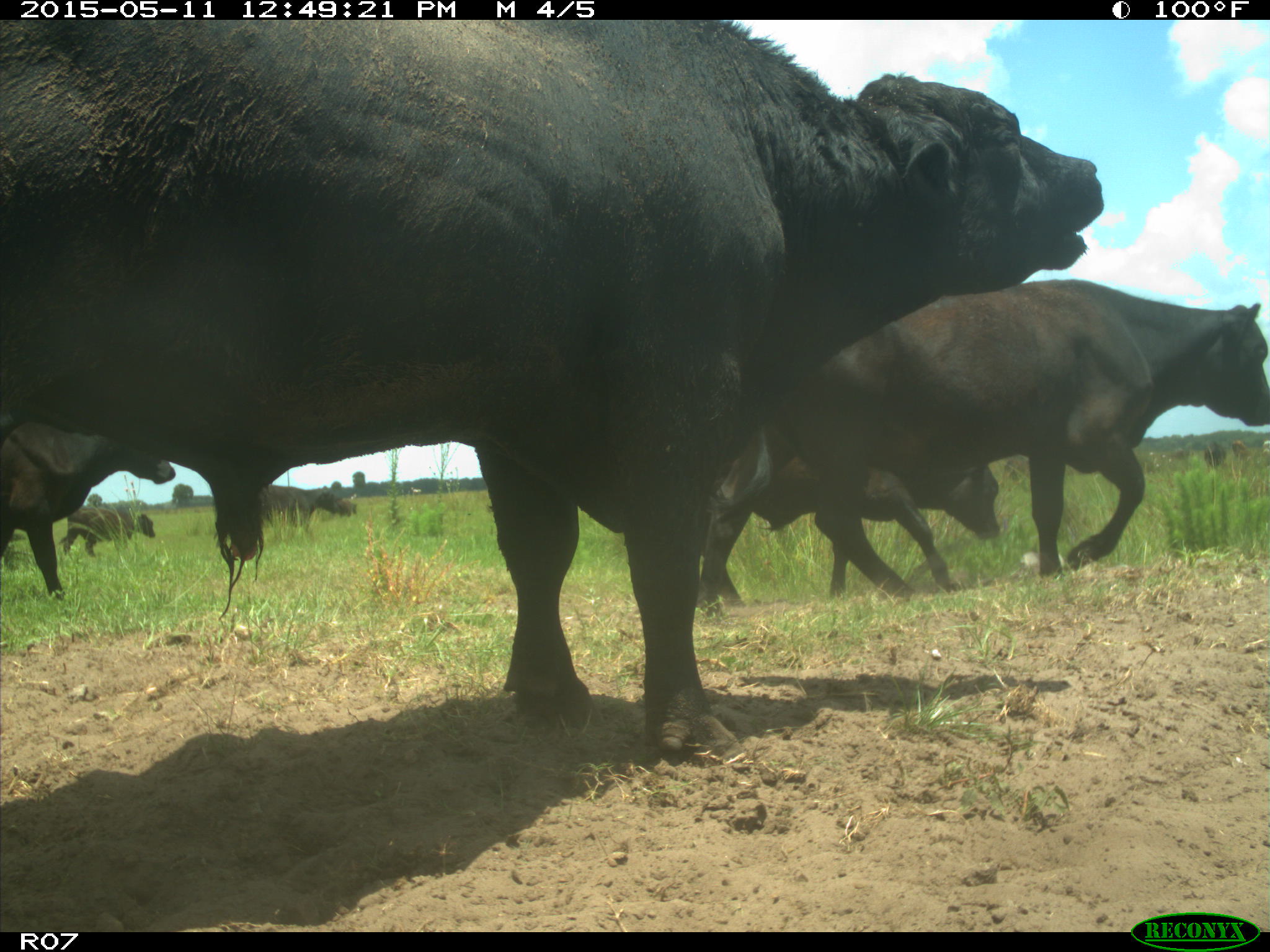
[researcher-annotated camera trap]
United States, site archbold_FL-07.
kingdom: Animalia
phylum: Chordata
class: Mammalia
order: Artiodactyla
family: Bovidae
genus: Bos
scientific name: Bos taurus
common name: domestic cow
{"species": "Bos taurus (domestic cow)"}